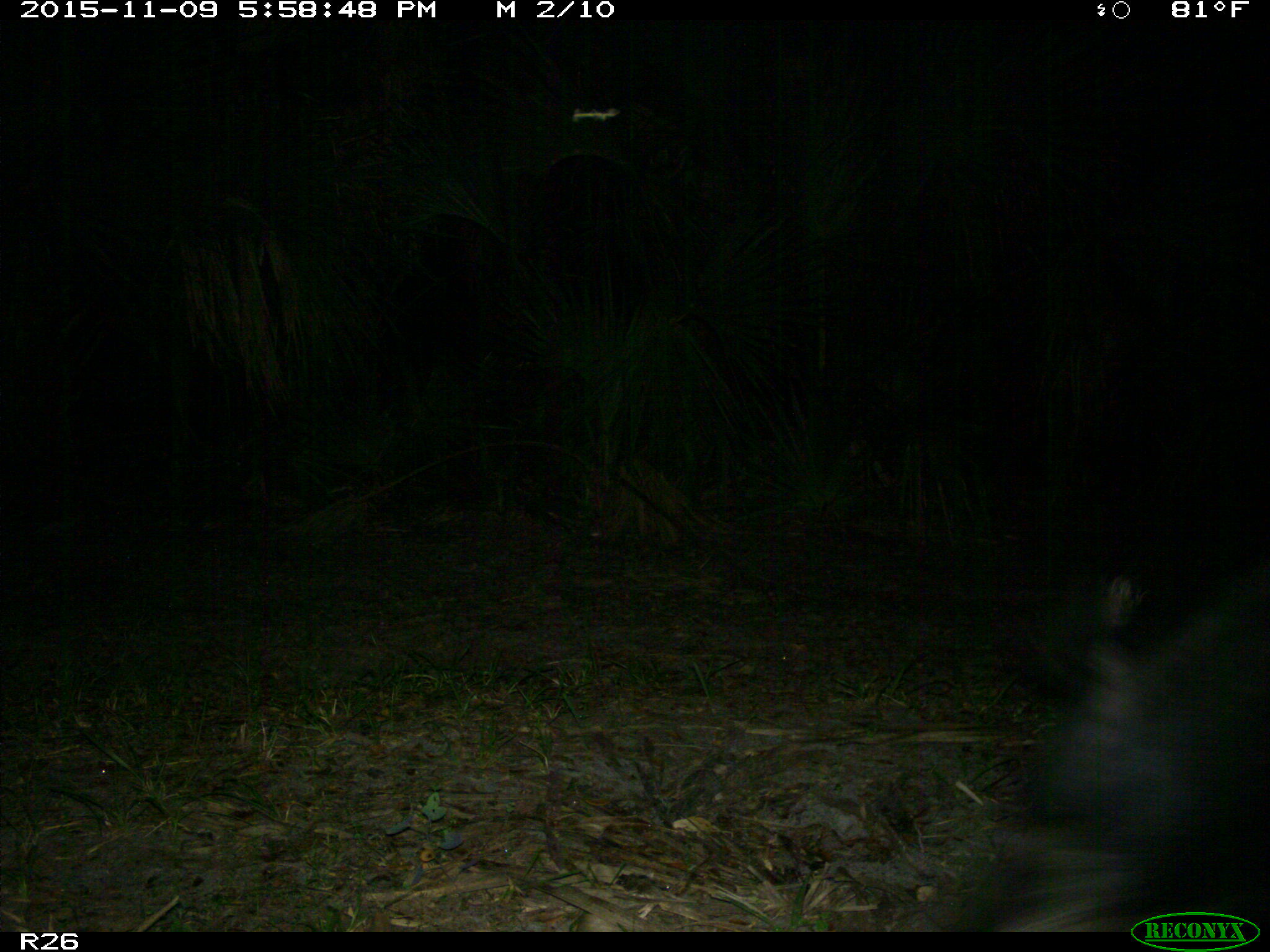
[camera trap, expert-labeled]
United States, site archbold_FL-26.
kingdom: Animalia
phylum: Chordata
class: Mammalia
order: Artiodactyla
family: Suidae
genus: Sus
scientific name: Sus scrofa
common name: wild boar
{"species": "Sus scrofa (wild boar)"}